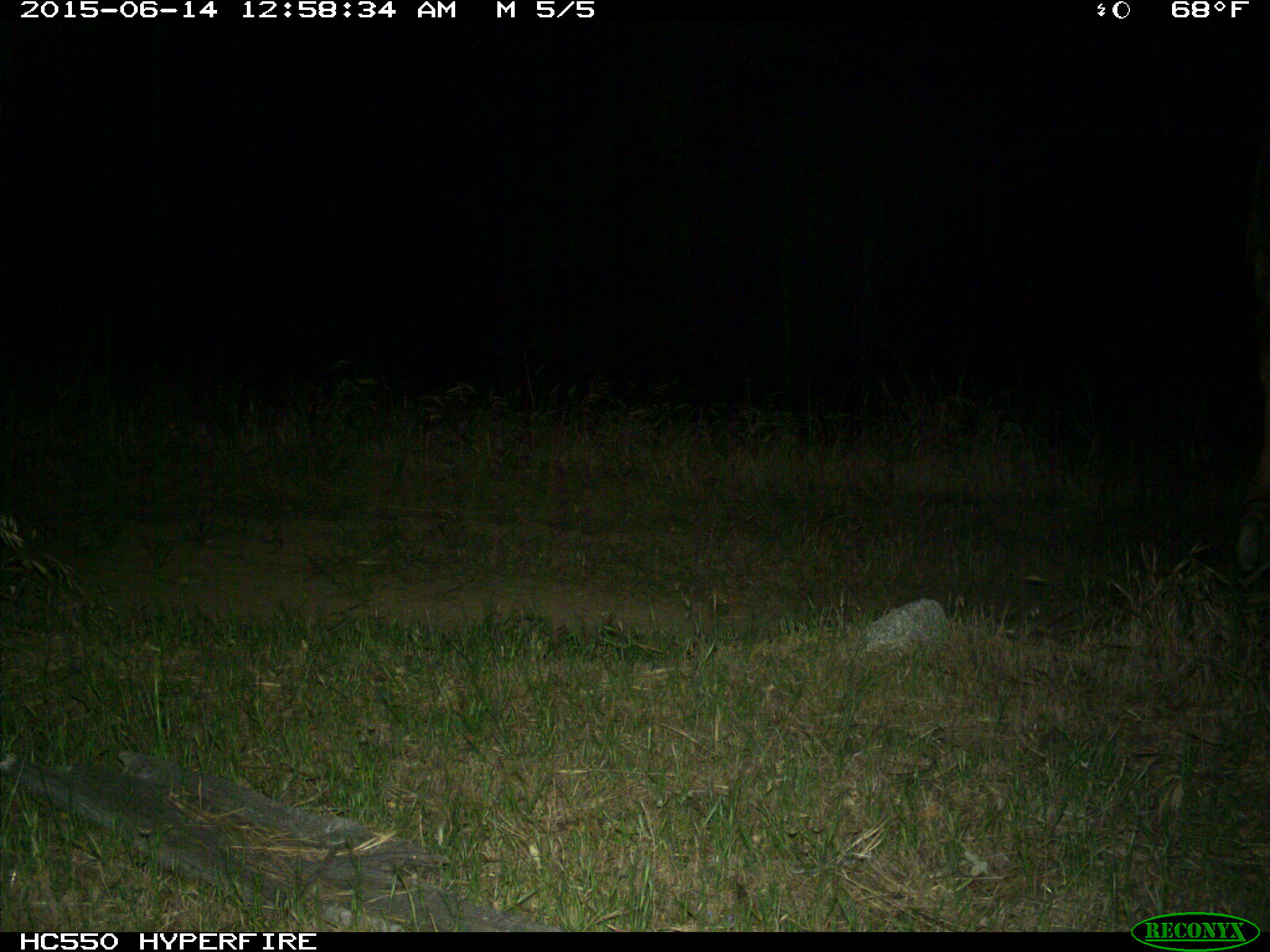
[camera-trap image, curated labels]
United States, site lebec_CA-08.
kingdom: Animalia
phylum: Chordata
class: Mammalia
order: Artiodactyla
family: Cervidae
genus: Cervus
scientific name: Cervus canadensis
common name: elk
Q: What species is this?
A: Cervus canadensis (elk).